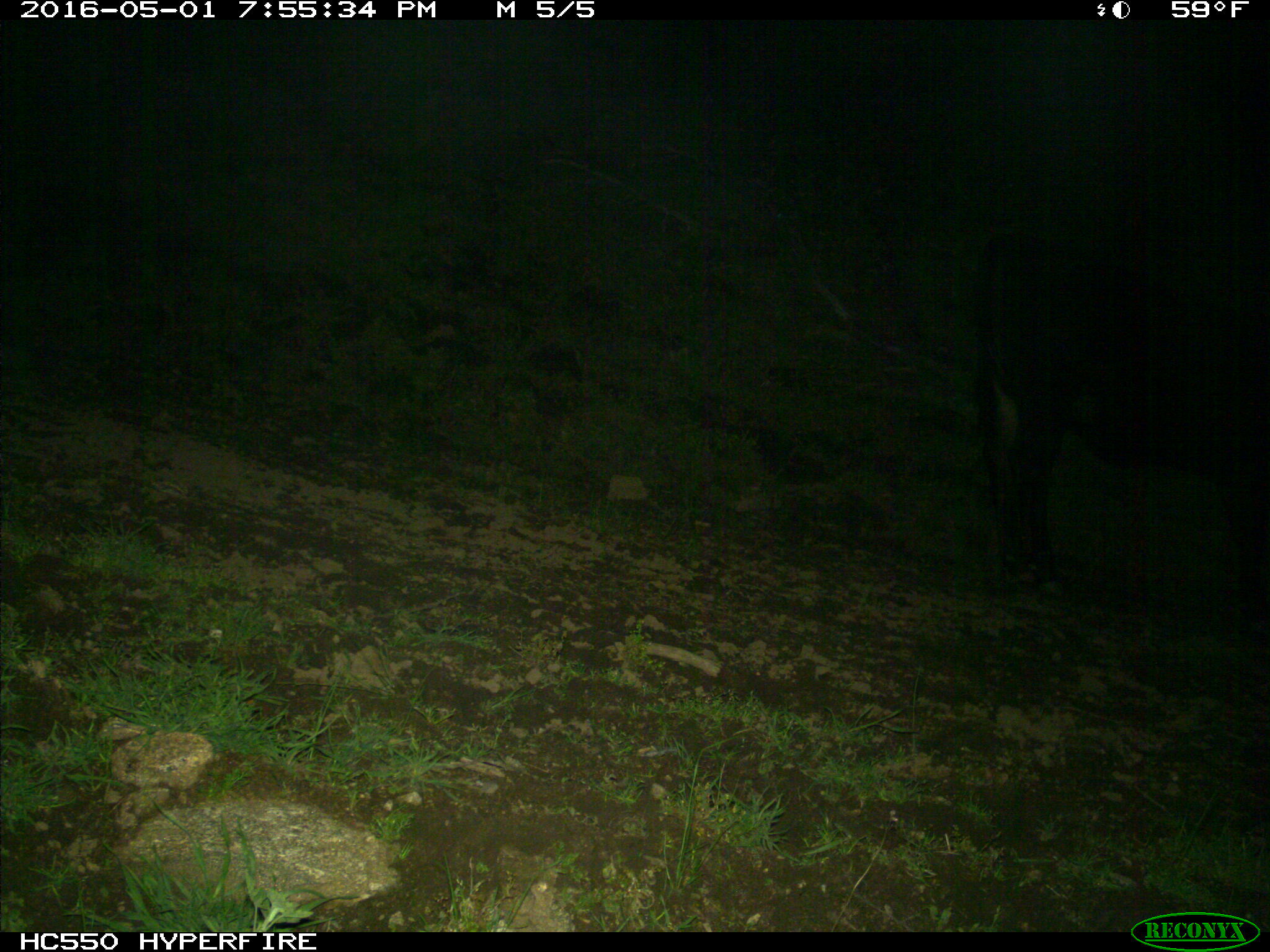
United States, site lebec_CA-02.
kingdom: Animalia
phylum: Chordata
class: Mammalia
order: Artiodactyla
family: Bovidae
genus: Bos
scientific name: Bos taurus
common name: domestic cow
Bos taurus (domestic cow).